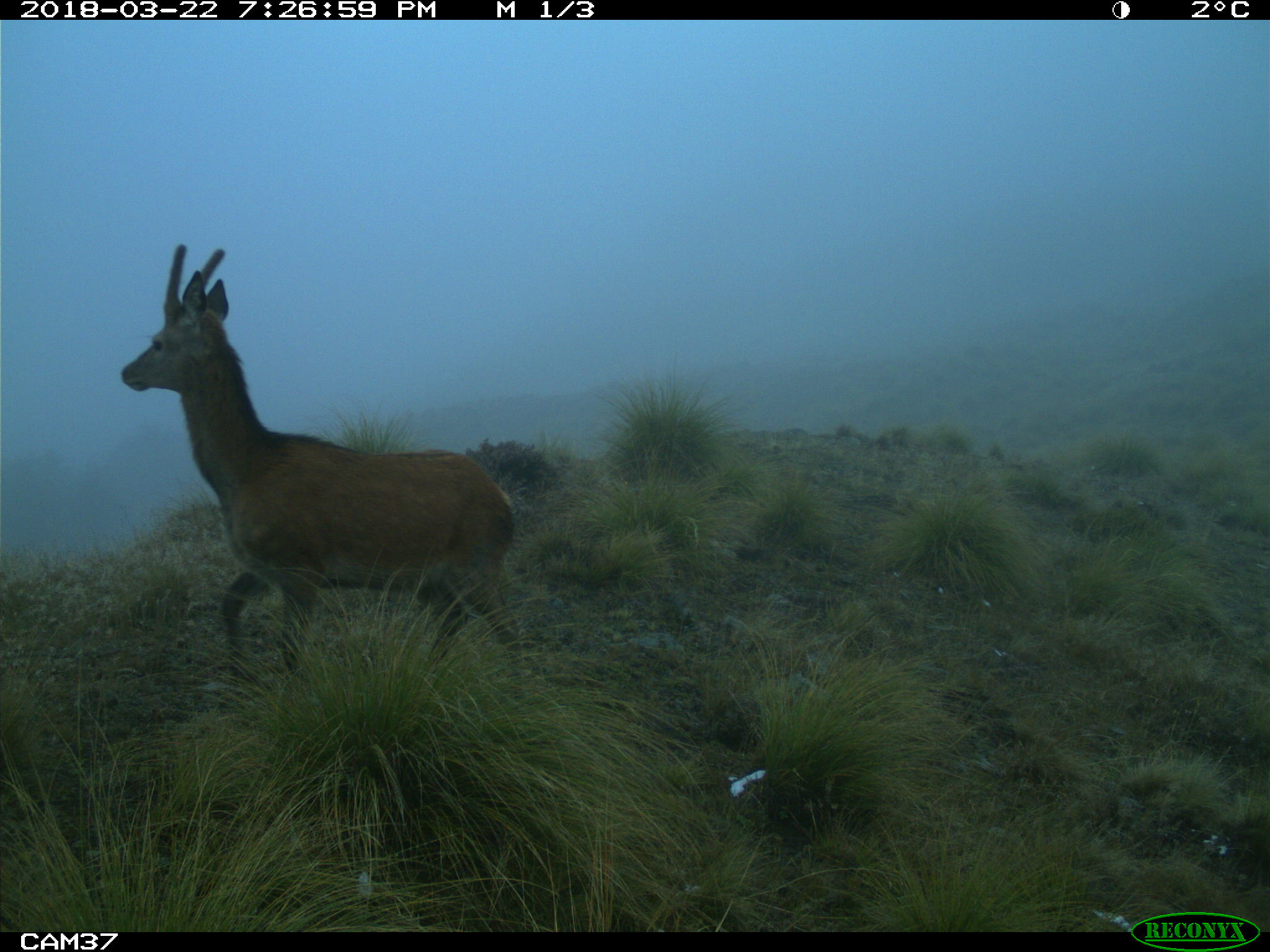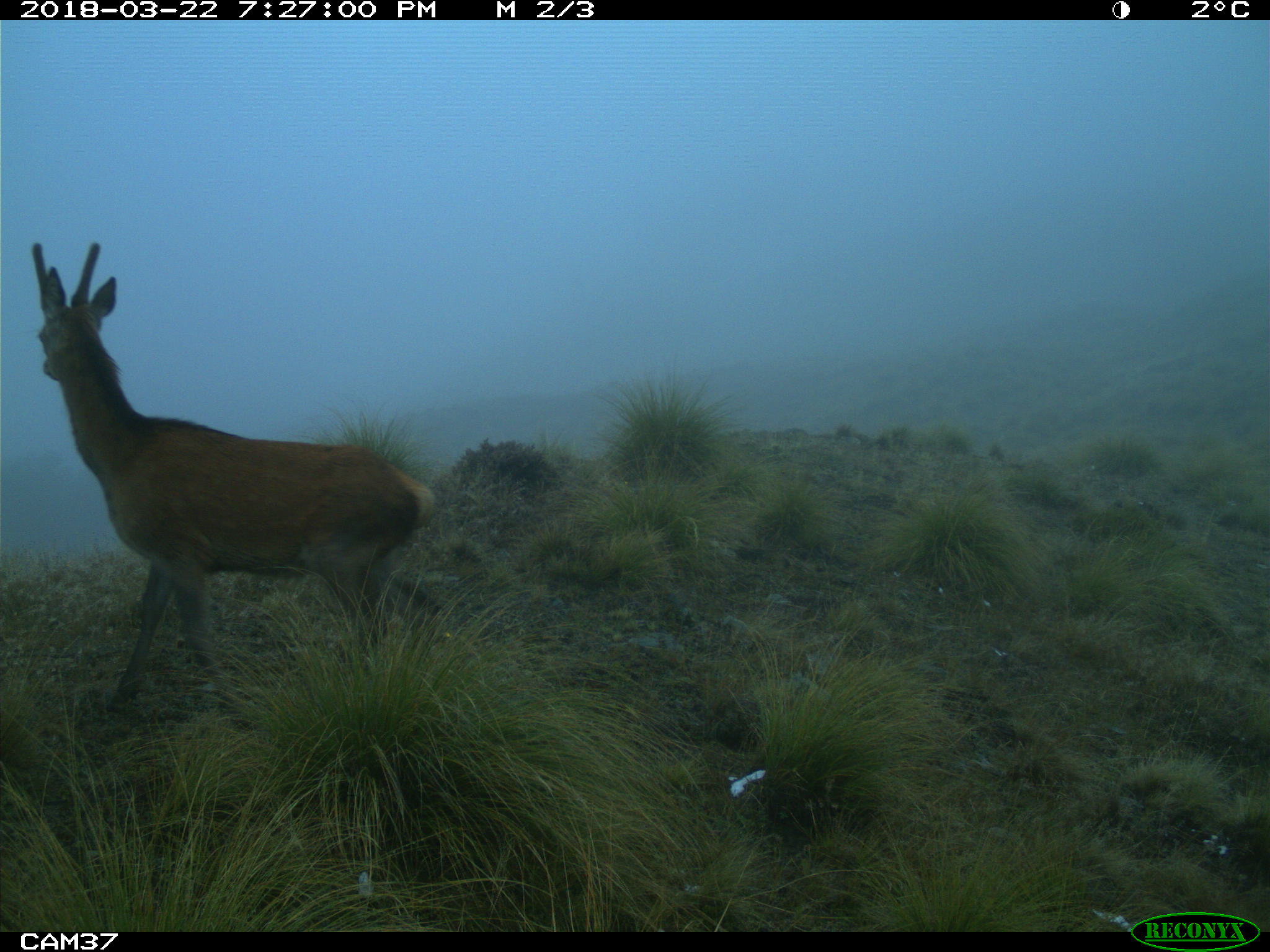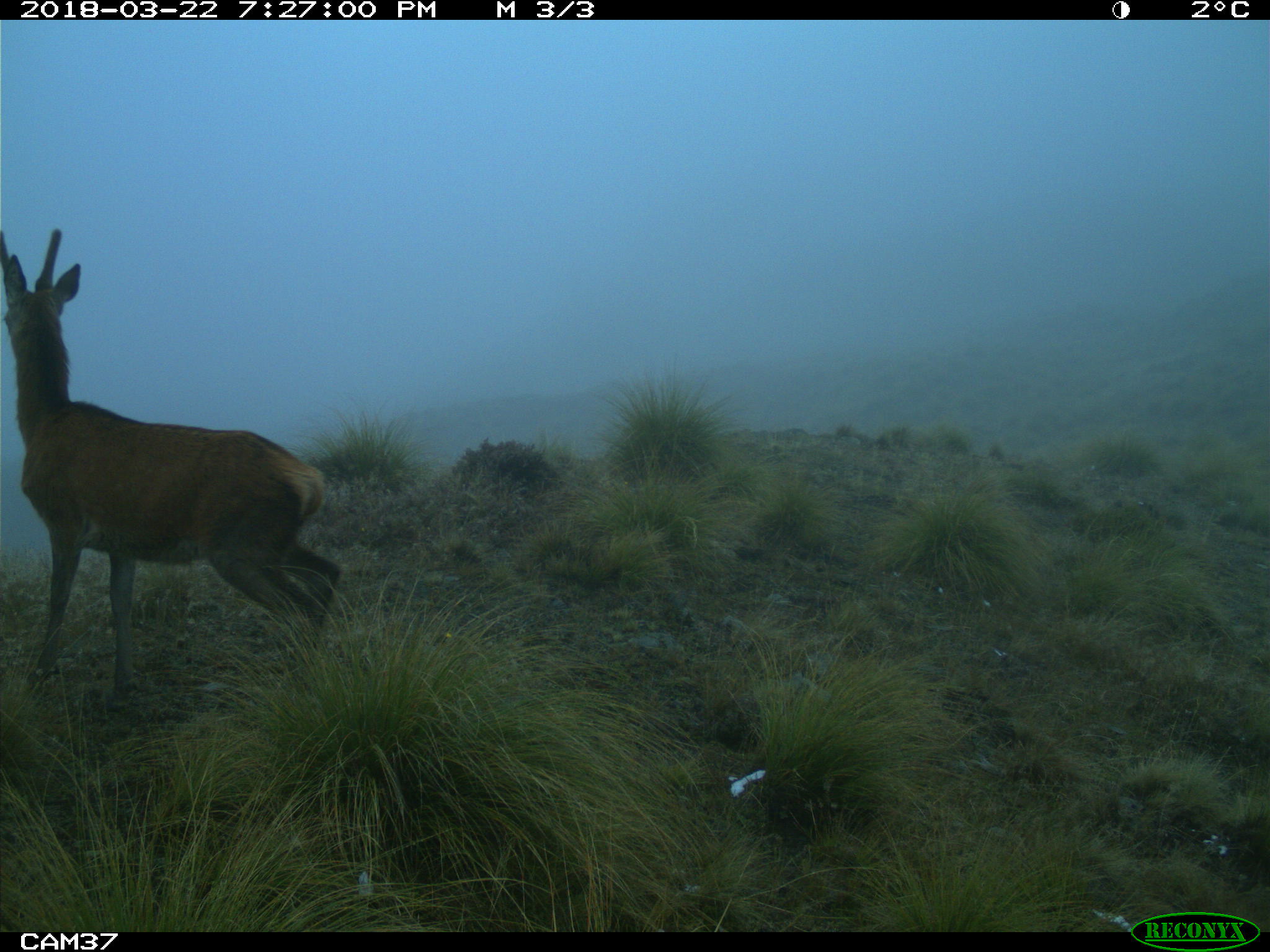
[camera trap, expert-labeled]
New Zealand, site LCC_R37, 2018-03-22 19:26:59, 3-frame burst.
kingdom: Animalia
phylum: Chordata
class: Mammalia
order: Artiodactyla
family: Cervidae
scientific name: Cervidae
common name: deer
Deer (Cervidae).